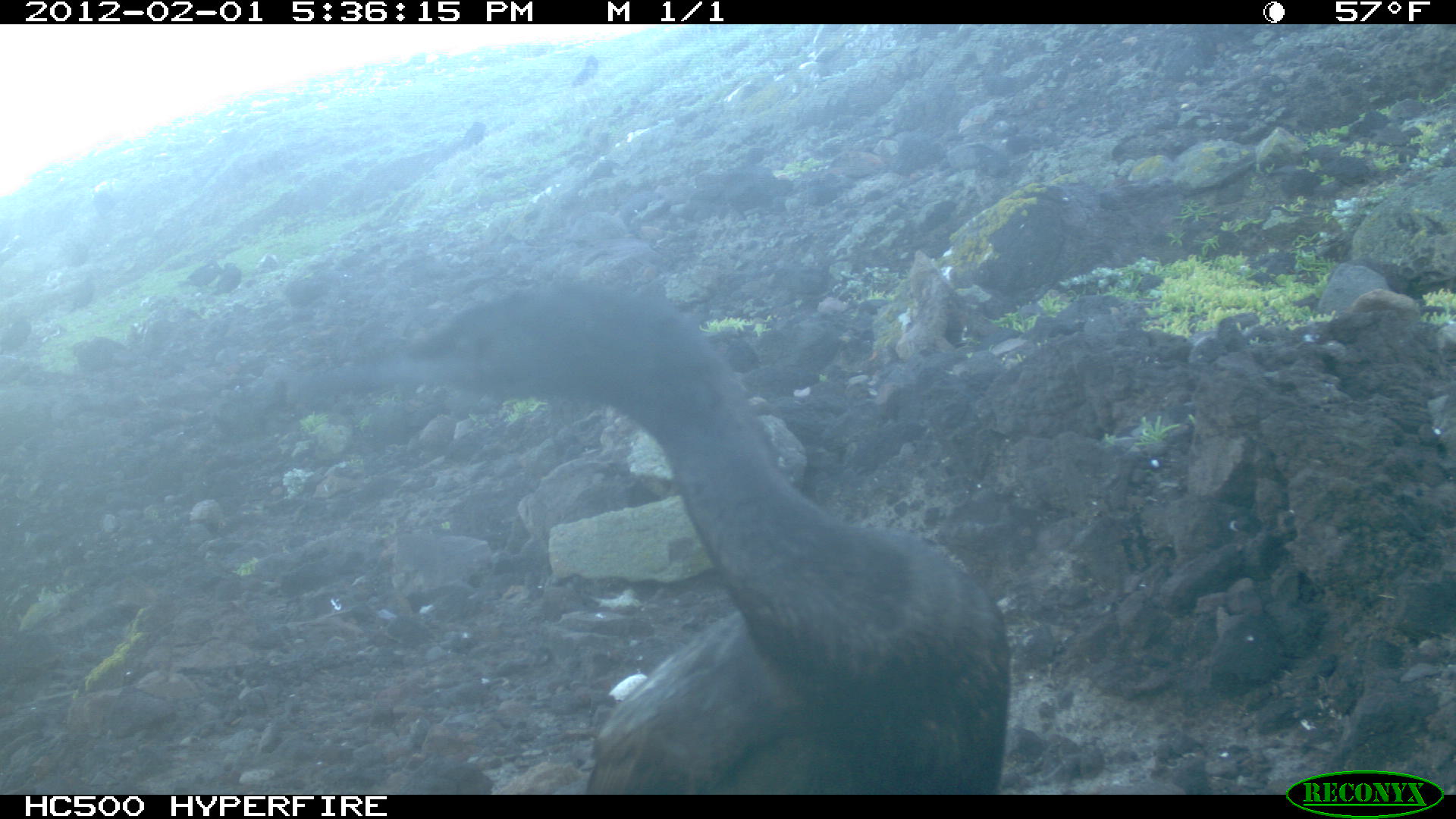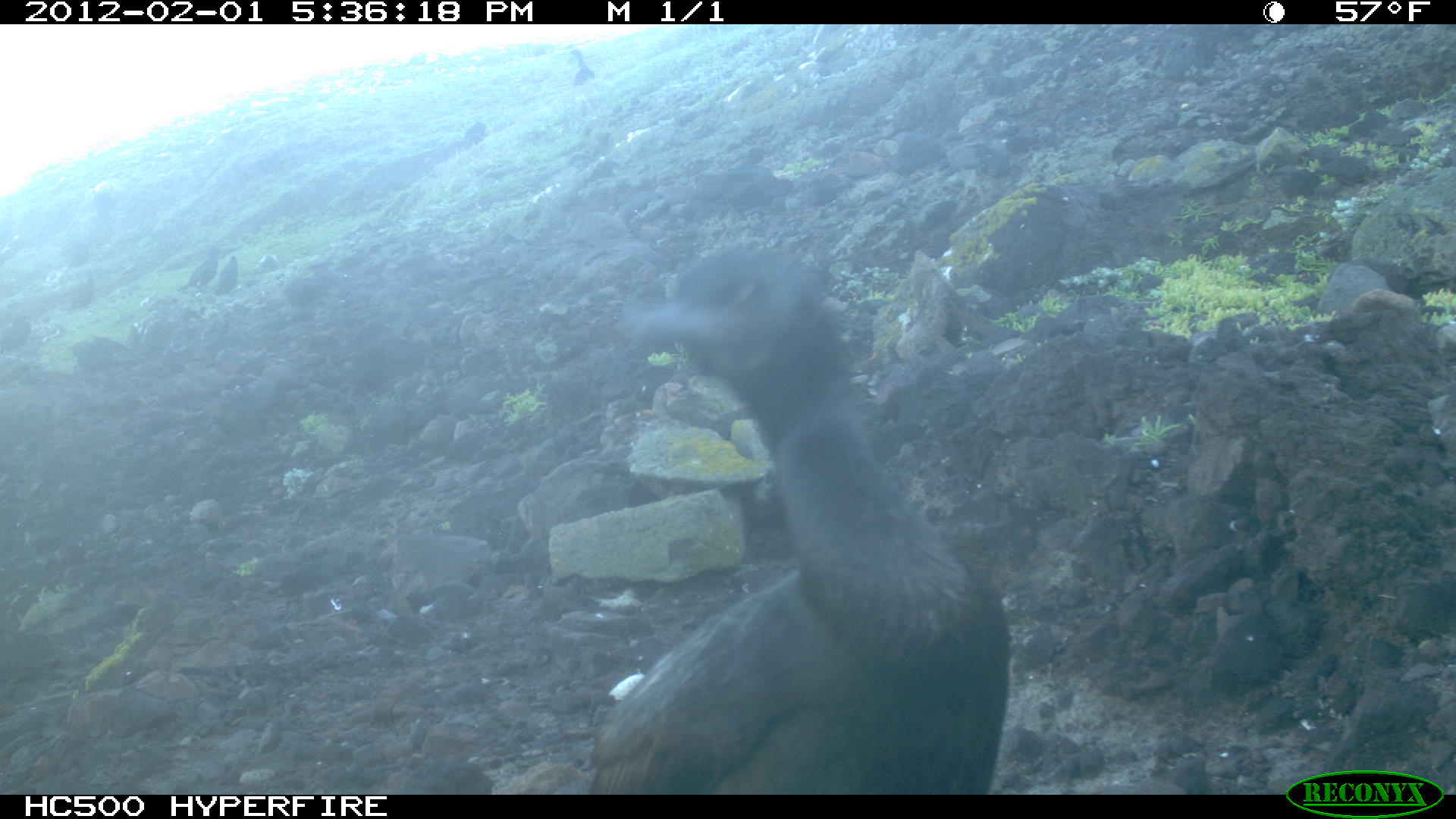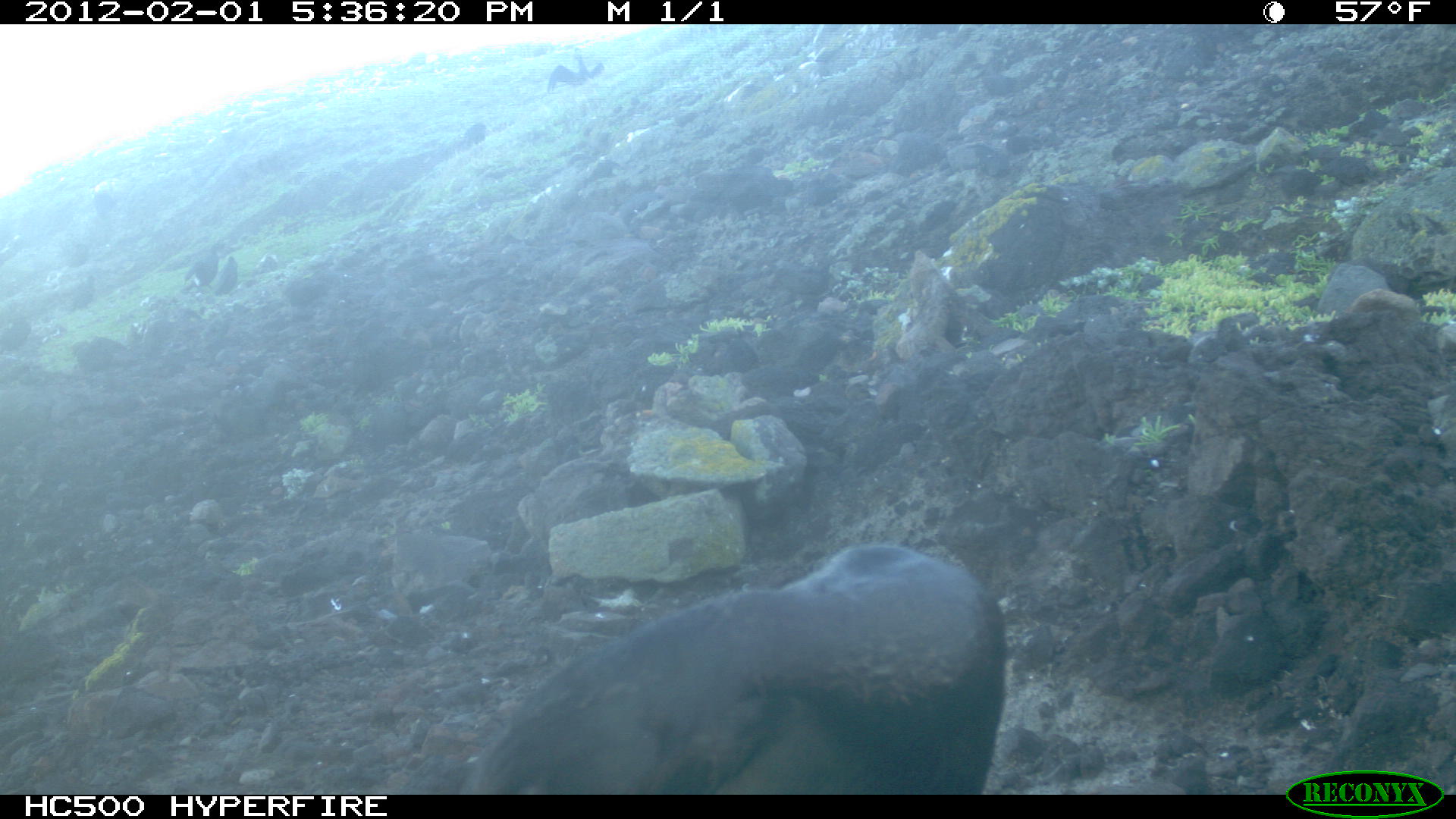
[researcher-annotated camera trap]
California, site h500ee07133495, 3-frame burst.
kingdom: Animalia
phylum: Chordata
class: Aves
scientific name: Aves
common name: bird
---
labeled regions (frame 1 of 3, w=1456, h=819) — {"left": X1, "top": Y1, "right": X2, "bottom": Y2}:
bird: {"left": 350, "top": 270, "right": 1007, "bottom": 789}; {"left": 174, "top": 260, "right": 223, "bottom": 289}; {"left": 0, "top": 315, "right": 31, "bottom": 356}; {"left": 211, "top": 262, "right": 242, "bottom": 294}; {"left": 570, "top": 55, "right": 598, "bottom": 88}; {"left": 67, "top": 277, "right": 93, "bottom": 312}; {"left": 458, "top": 122, "right": 485, "bottom": 152}; {"left": 66, "top": 243, "right": 86, "bottom": 268}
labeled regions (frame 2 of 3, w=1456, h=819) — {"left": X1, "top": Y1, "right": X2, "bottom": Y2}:
bird: {"left": 585, "top": 238, "right": 1010, "bottom": 792}; {"left": 176, "top": 246, "right": 221, "bottom": 291}; {"left": 567, "top": 48, "right": 595, "bottom": 86}; {"left": 213, "top": 256, "right": 238, "bottom": 296}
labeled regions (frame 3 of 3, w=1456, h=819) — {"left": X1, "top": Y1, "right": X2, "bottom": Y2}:
bird: {"left": 460, "top": 541, "right": 1006, "bottom": 790}; {"left": 544, "top": 47, "right": 604, "bottom": 91}; {"left": 184, "top": 243, "right": 219, "bottom": 294}; {"left": 213, "top": 256, "right": 238, "bottom": 294}; {"left": 463, "top": 123, "right": 485, "bottom": 148}